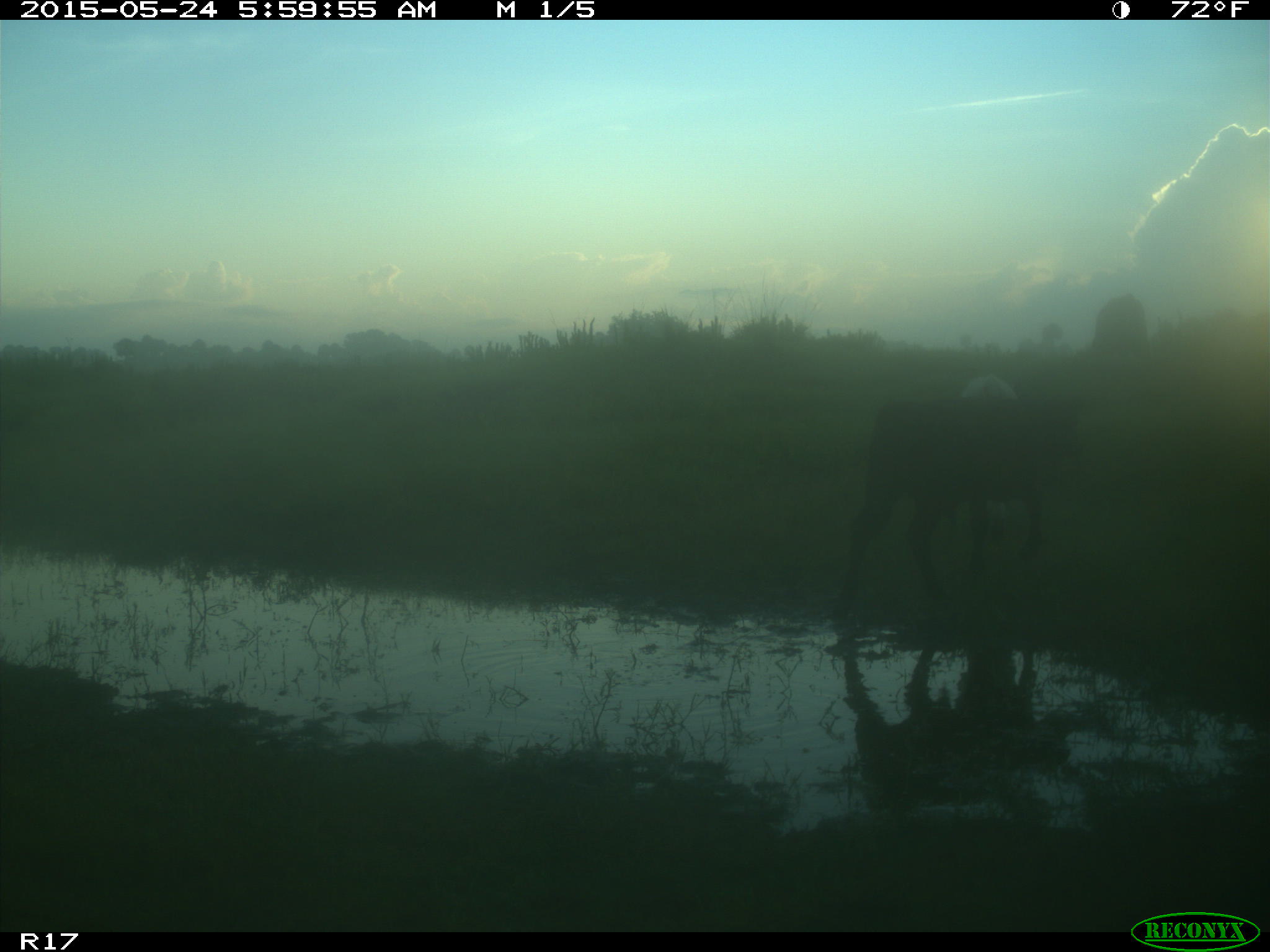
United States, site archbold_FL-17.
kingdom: Animalia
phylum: Chordata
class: Mammalia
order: Artiodactyla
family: Bovidae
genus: Bos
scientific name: Bos taurus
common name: domestic cow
Bos taurus (domestic cow).